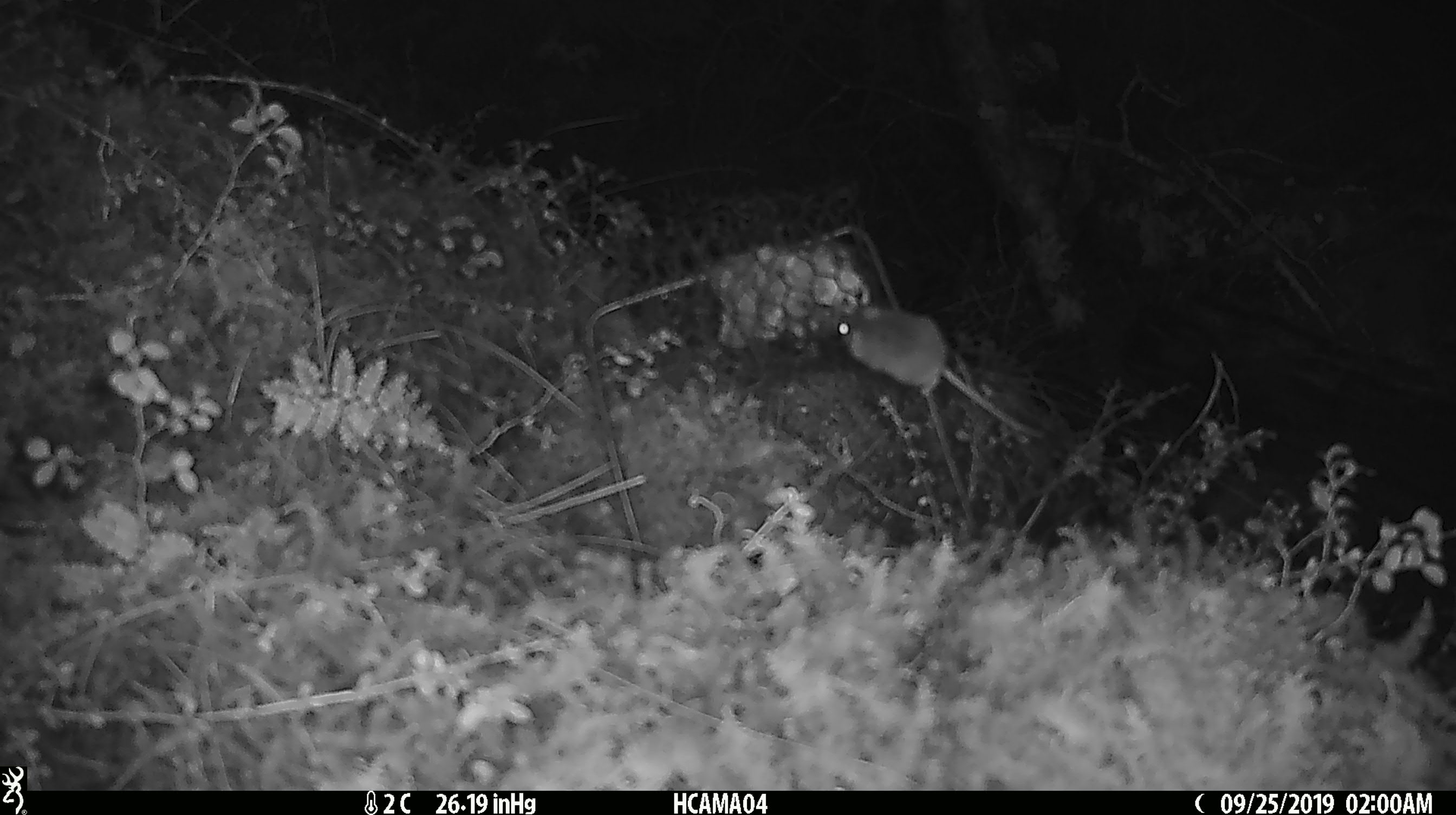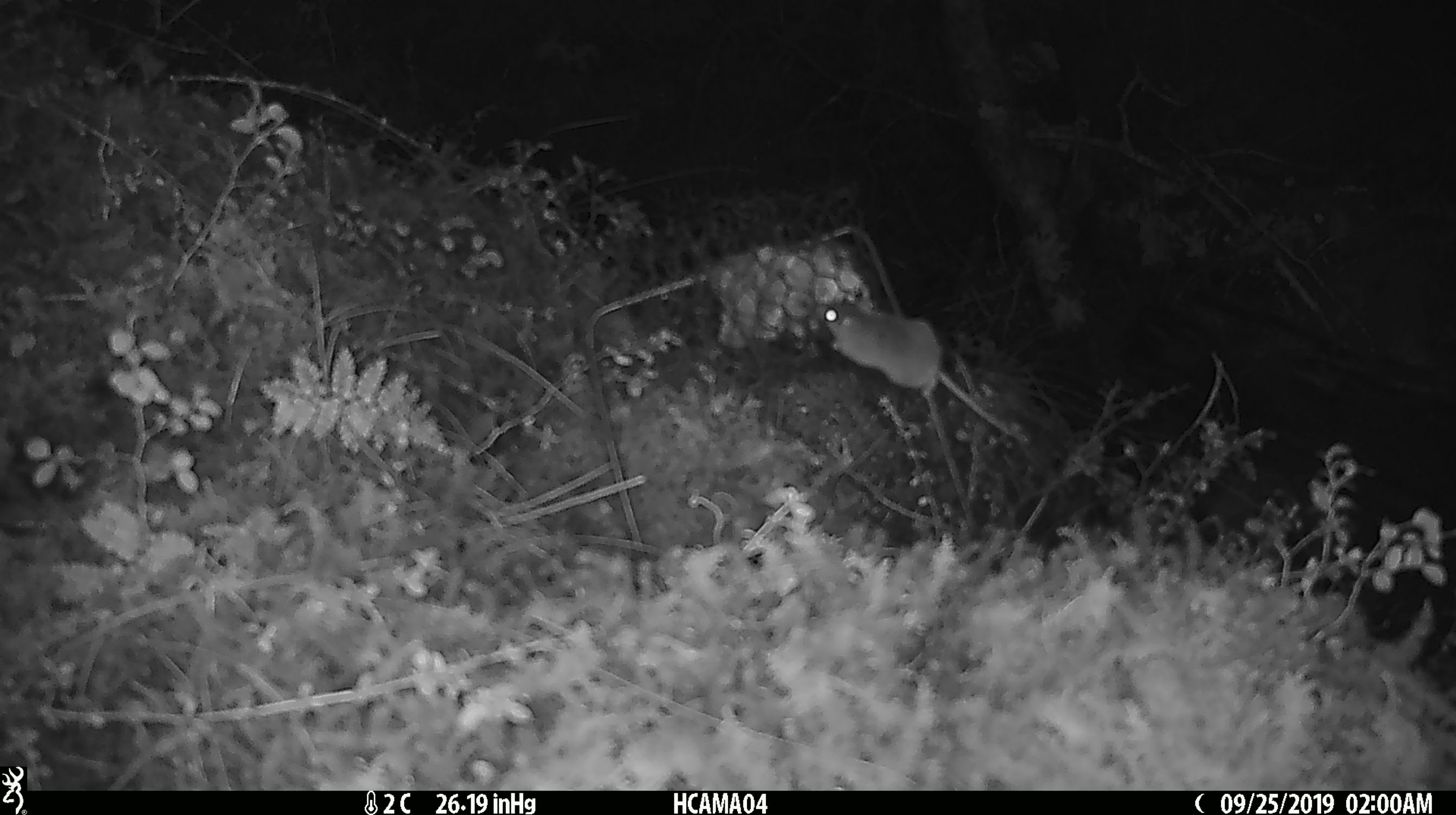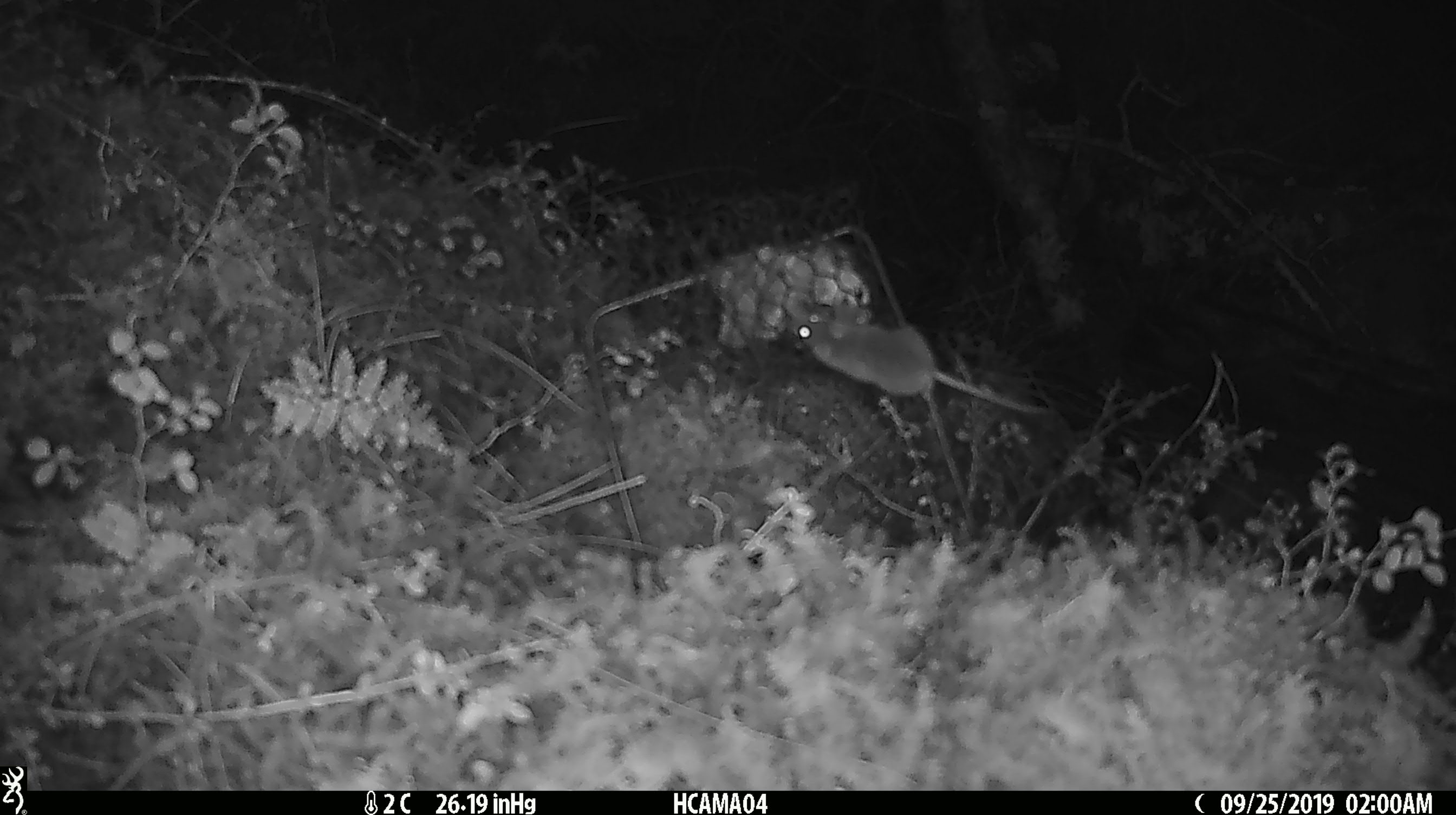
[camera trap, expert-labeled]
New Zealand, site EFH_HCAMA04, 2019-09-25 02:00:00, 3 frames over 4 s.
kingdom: Animalia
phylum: Chordata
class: Mammalia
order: Rodentia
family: Muridae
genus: Mus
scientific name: Mus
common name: mouse